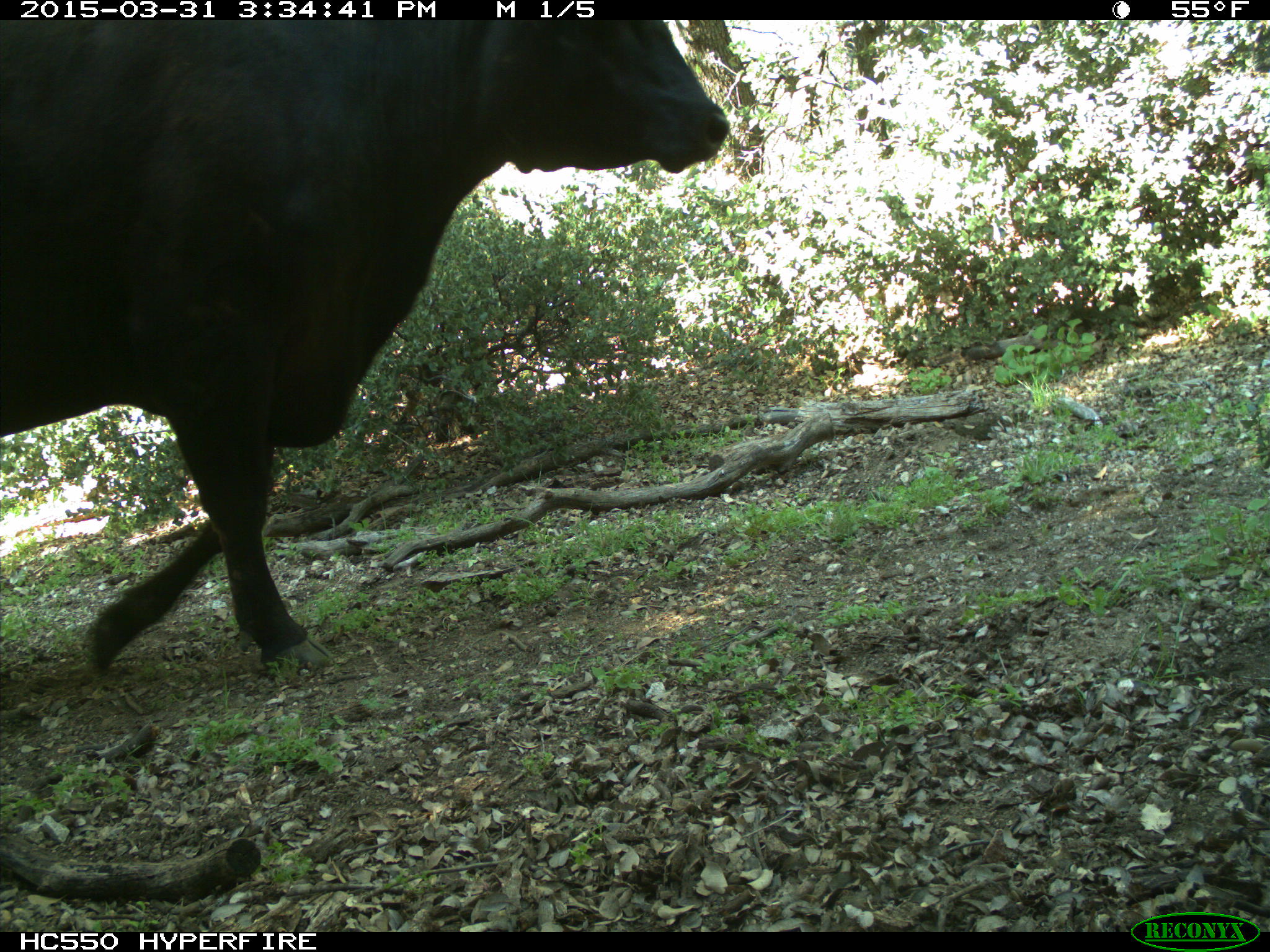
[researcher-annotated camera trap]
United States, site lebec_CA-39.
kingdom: Animalia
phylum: Chordata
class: Mammalia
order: Artiodactyla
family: Bovidae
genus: Bos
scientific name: Bos taurus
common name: domestic cow